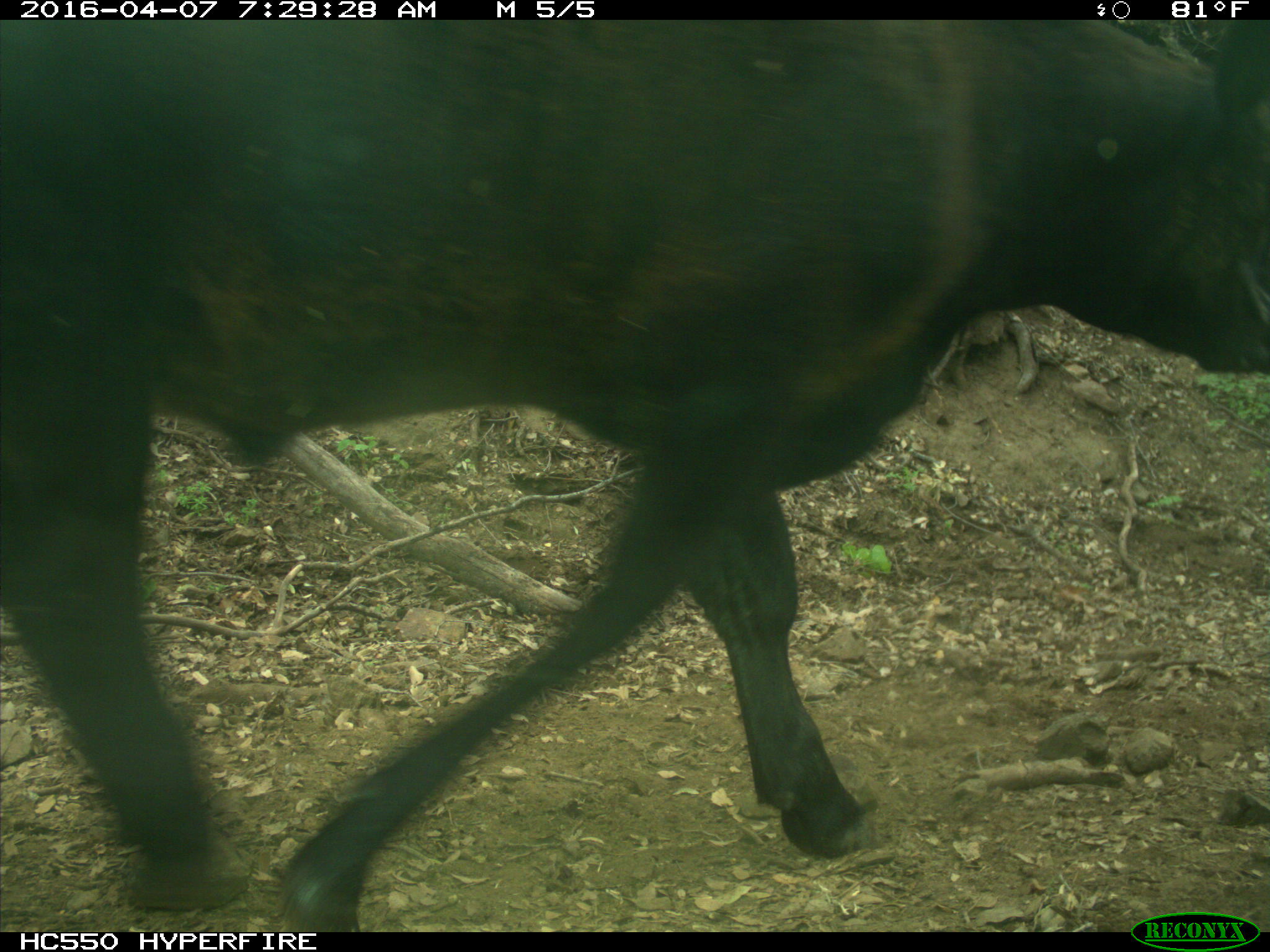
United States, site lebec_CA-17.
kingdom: Animalia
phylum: Chordata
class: Mammalia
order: Artiodactyla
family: Bovidae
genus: Bos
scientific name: Bos taurus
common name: domestic cow